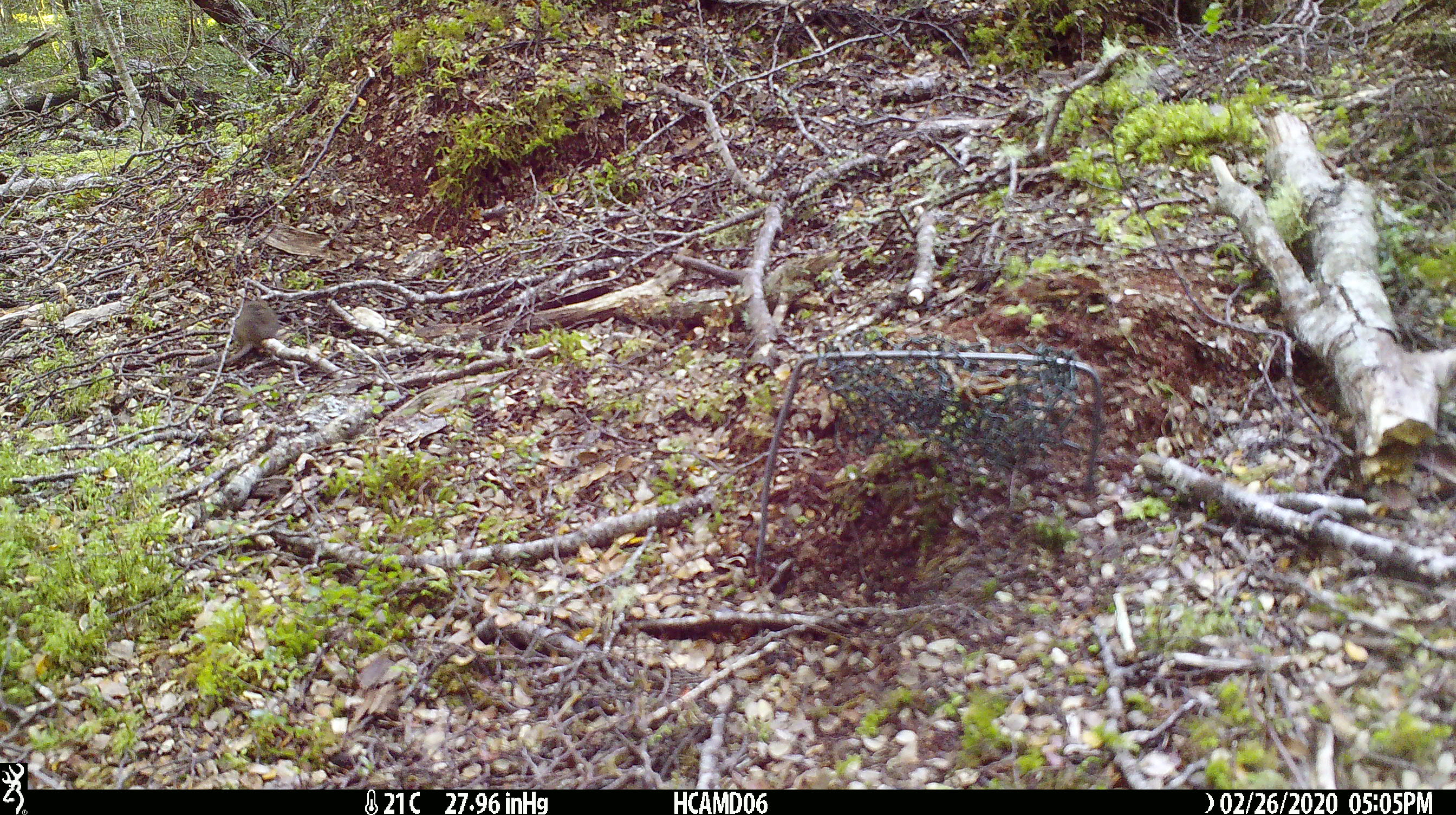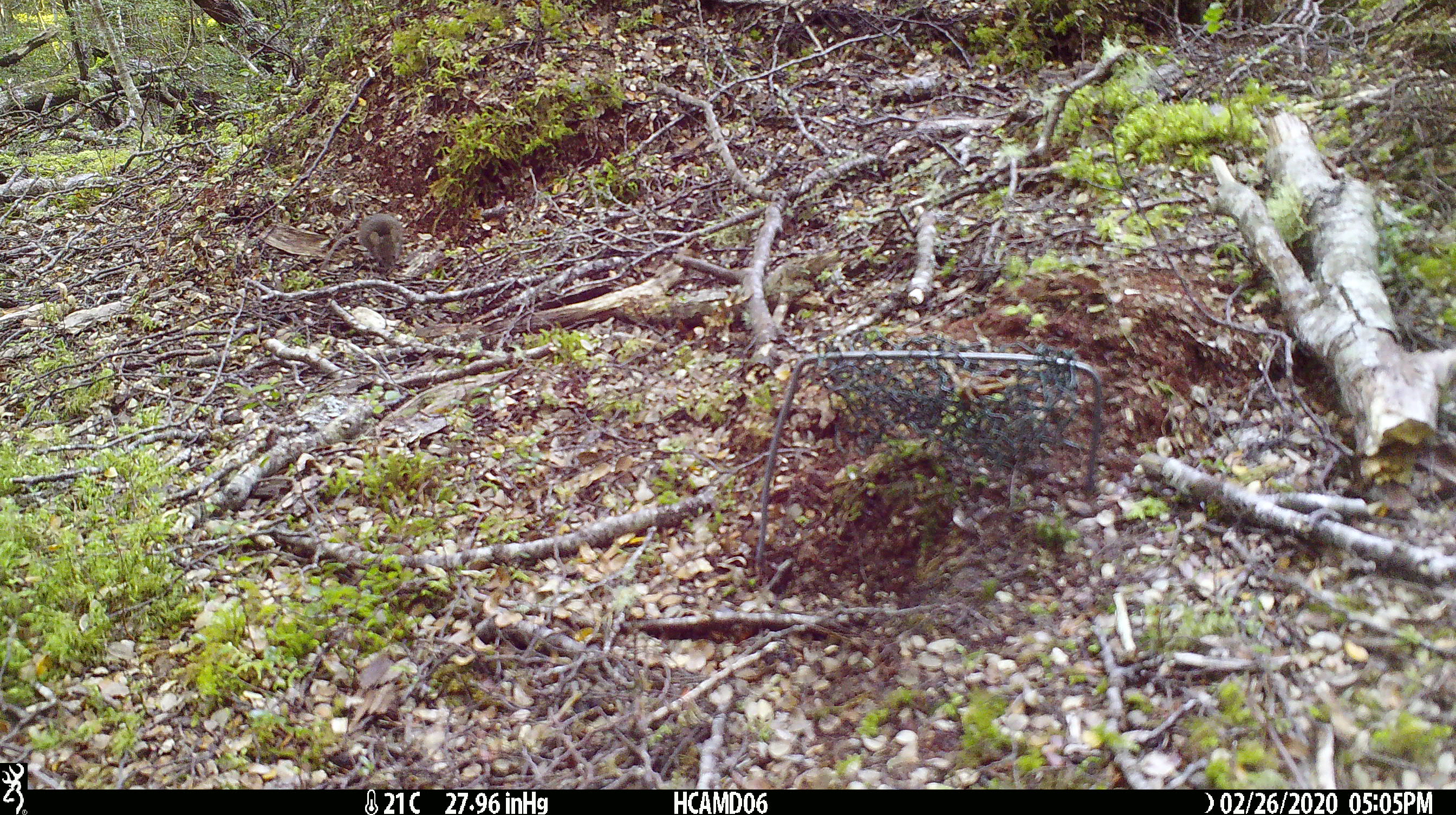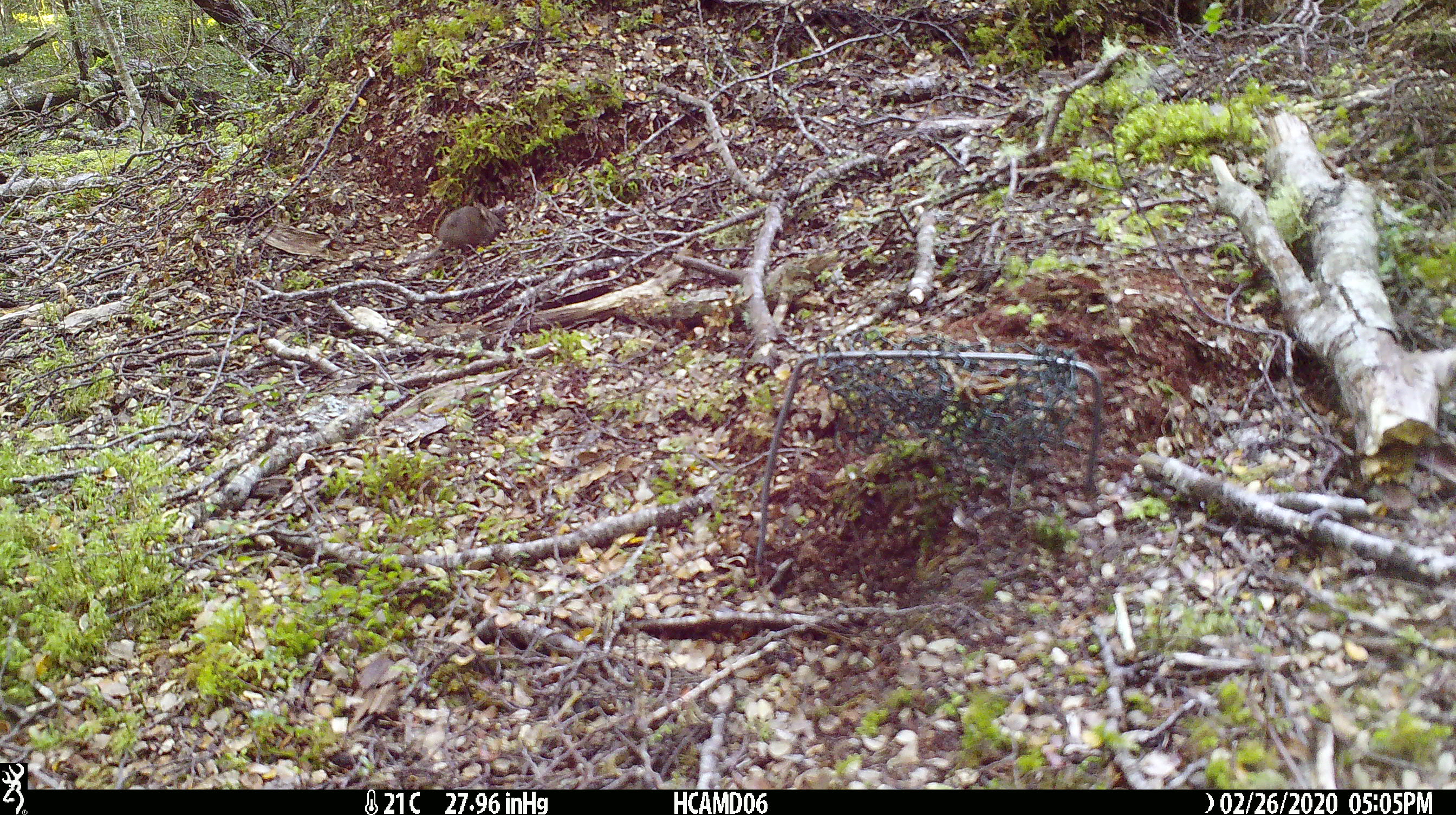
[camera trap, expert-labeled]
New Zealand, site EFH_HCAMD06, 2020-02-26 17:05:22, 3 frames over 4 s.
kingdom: Animalia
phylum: Chordata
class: Mammalia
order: Rodentia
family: Muridae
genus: Mus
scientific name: Mus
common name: mouse